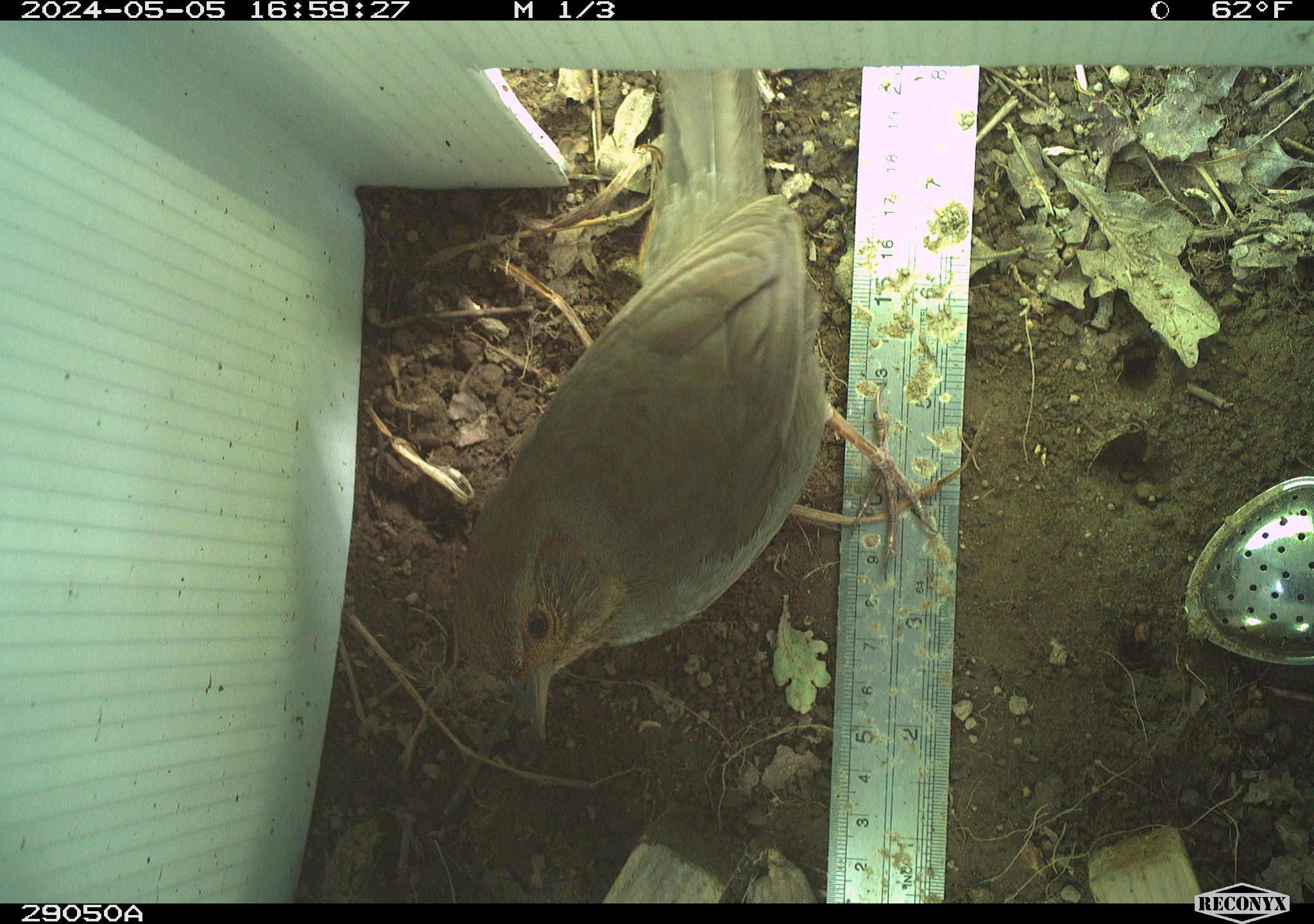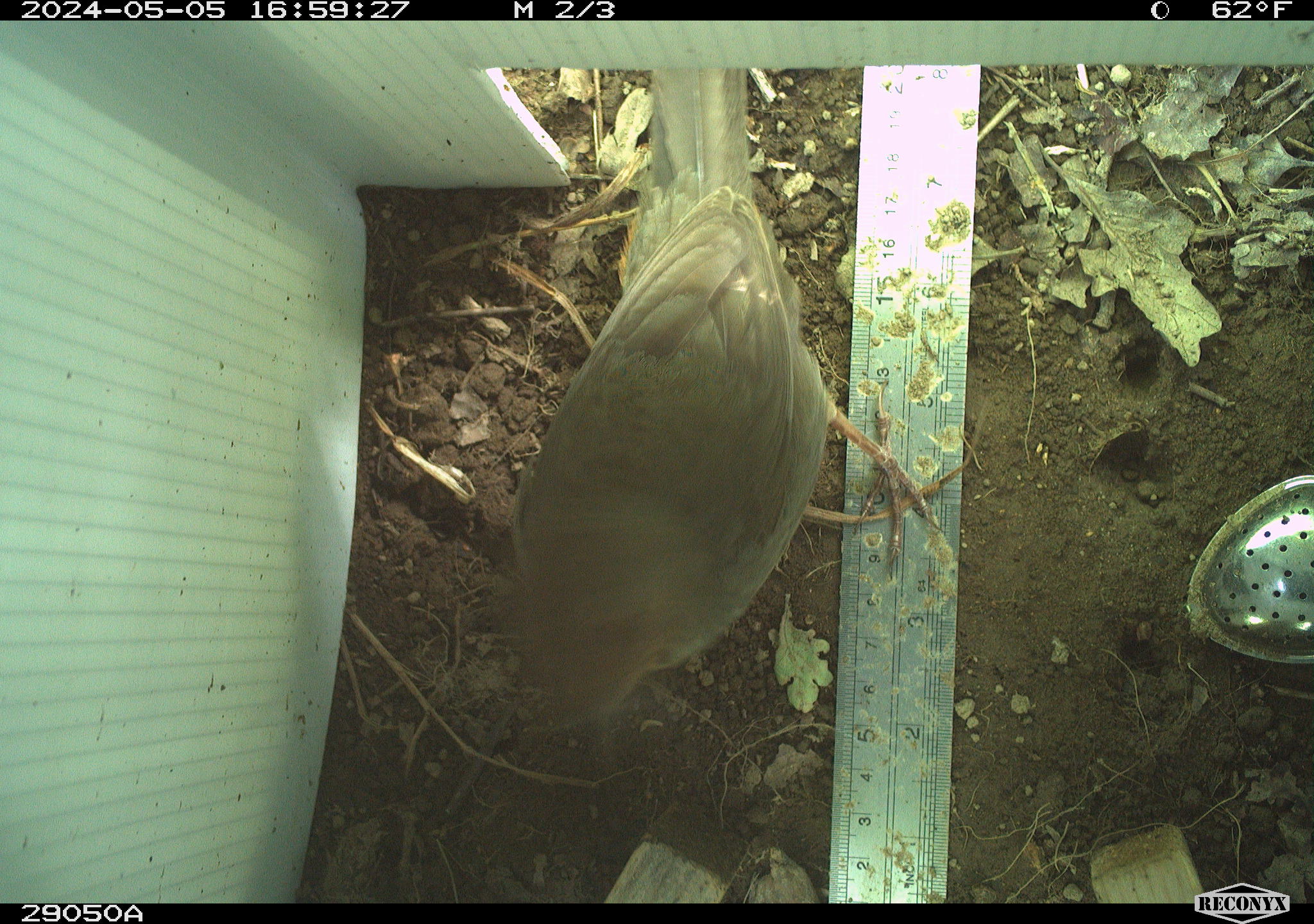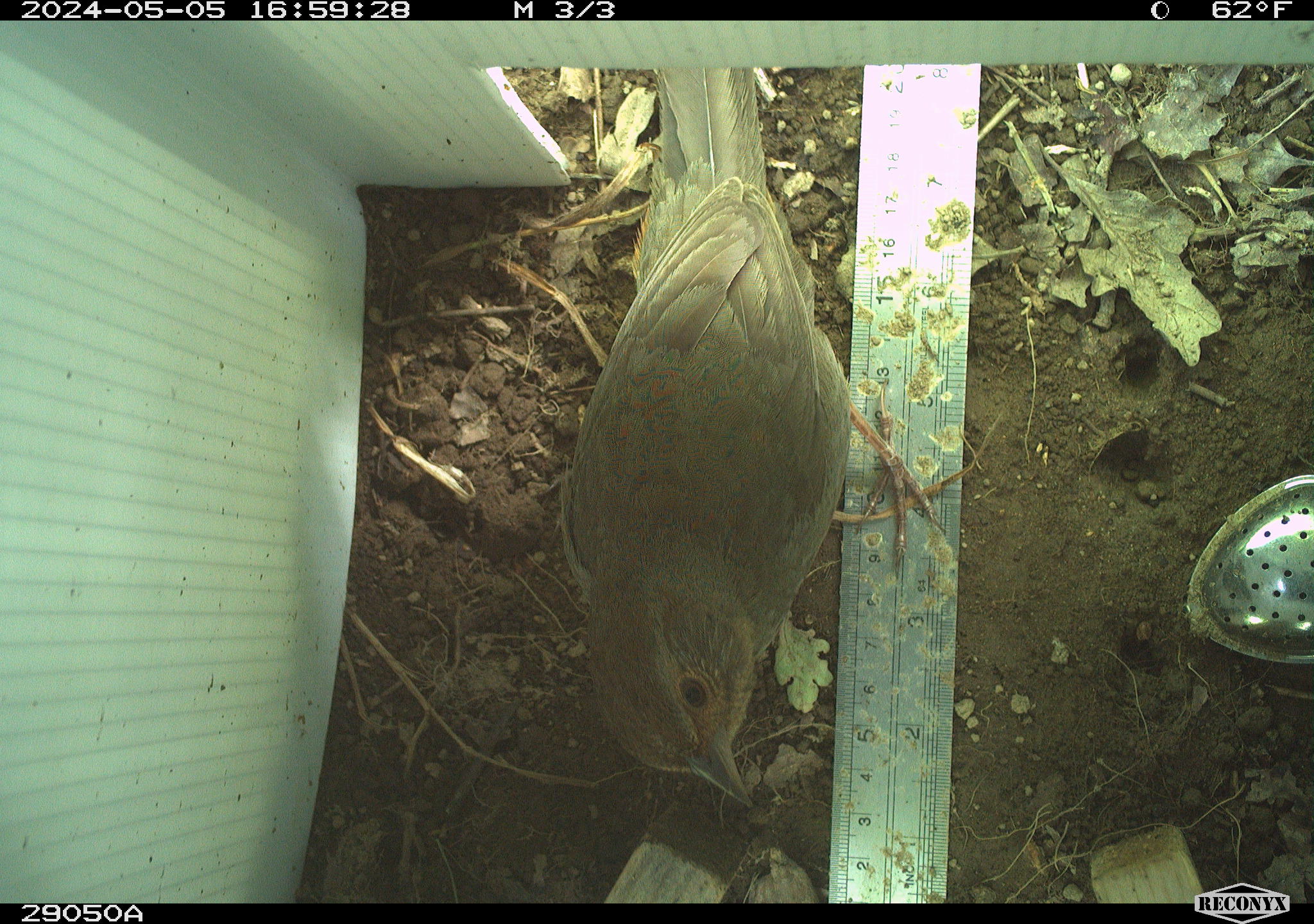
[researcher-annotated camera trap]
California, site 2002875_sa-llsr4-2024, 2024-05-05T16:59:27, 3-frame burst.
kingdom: Animalia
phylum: Chordata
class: Aves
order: Passeriformes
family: Passerellidae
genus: Melozone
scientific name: Melozone crissalis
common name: california towhee